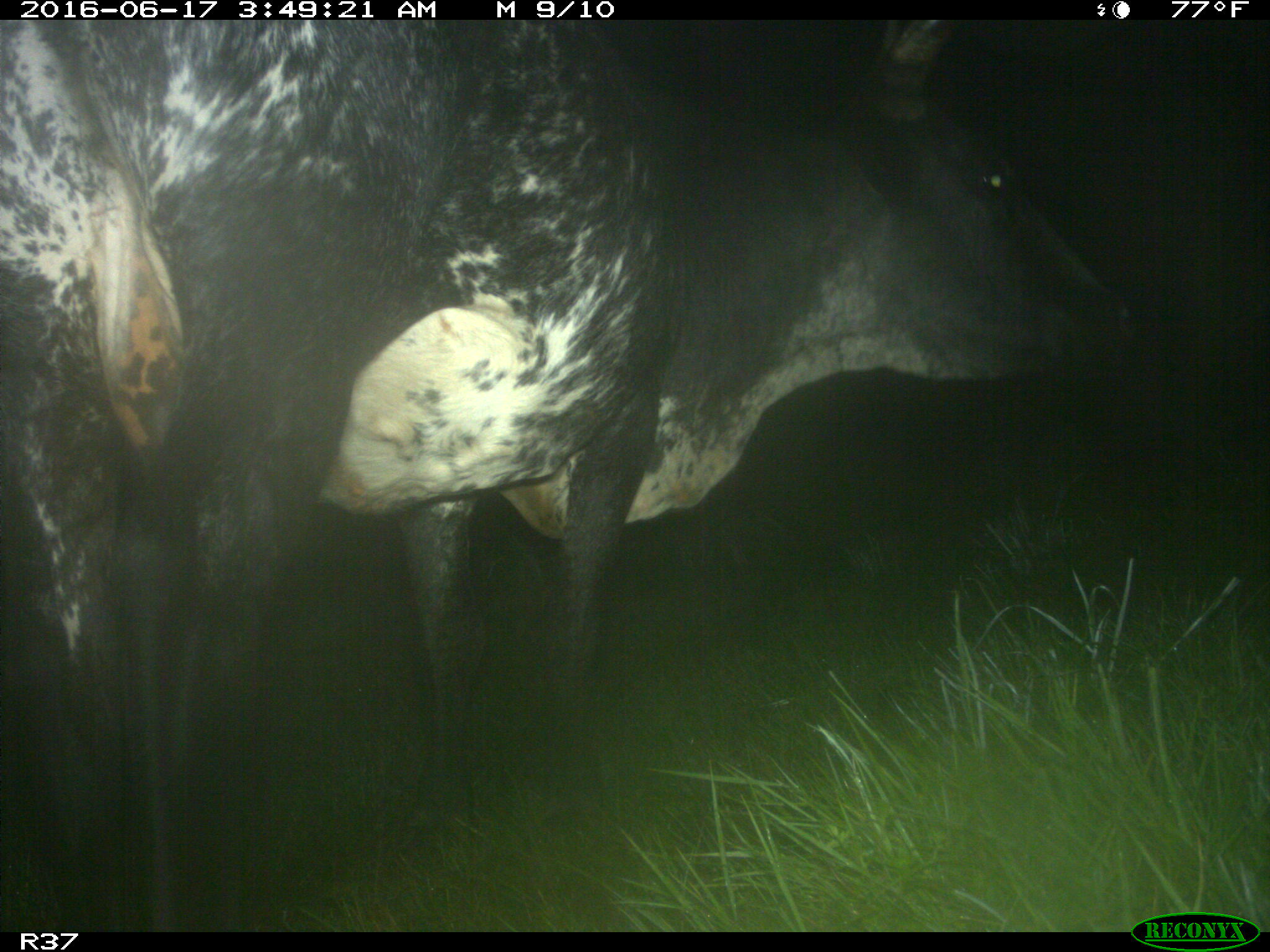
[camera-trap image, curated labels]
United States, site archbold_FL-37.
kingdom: Animalia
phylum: Chordata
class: Mammalia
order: Artiodactyla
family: Bovidae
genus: Bos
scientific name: Bos taurus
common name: domestic cow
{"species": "Bos taurus (domestic cow)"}